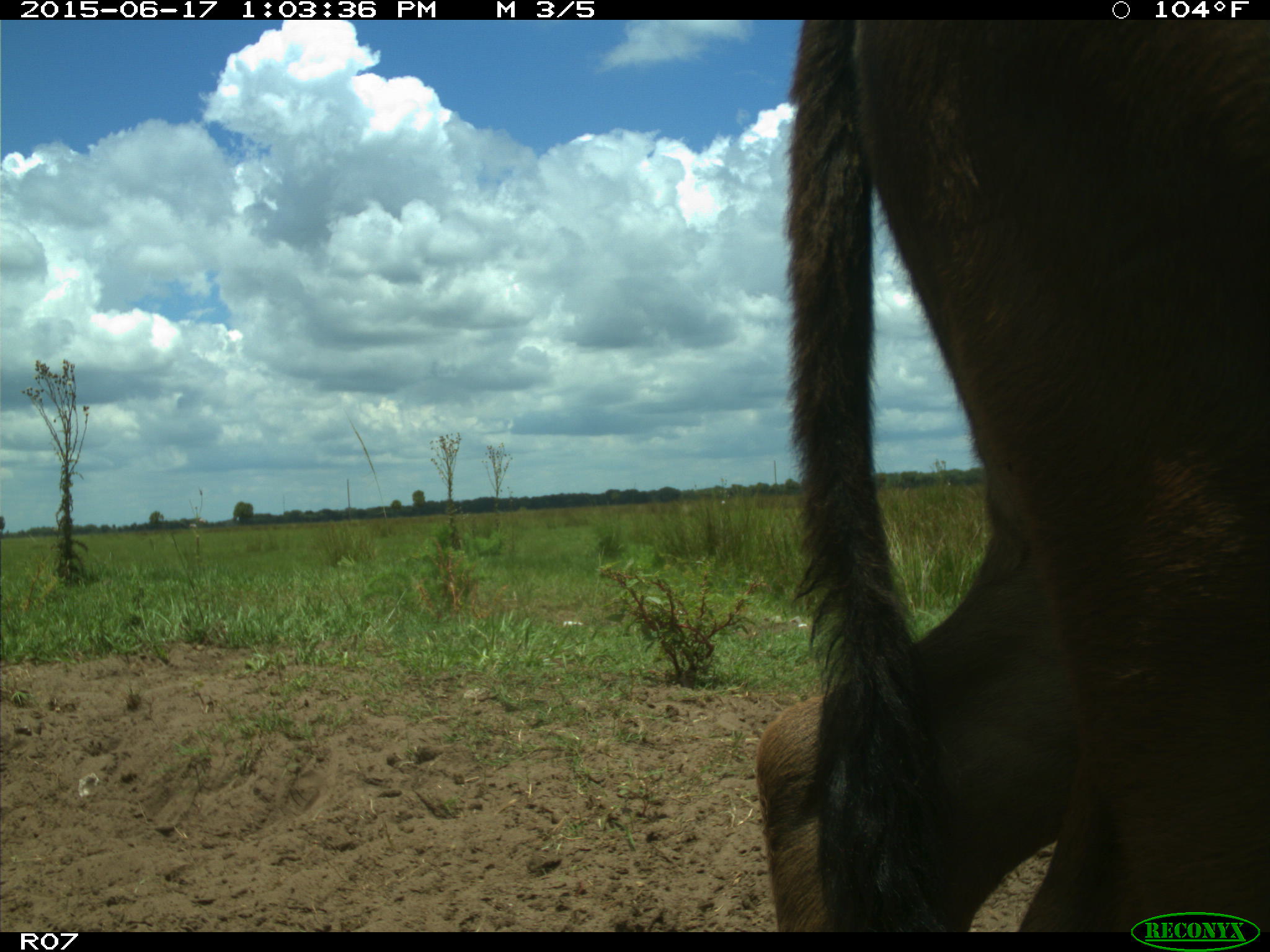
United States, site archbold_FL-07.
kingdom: Animalia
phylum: Chordata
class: Mammalia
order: Artiodactyla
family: Bovidae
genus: Bos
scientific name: Bos taurus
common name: domestic cow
Bos taurus (domestic cow).